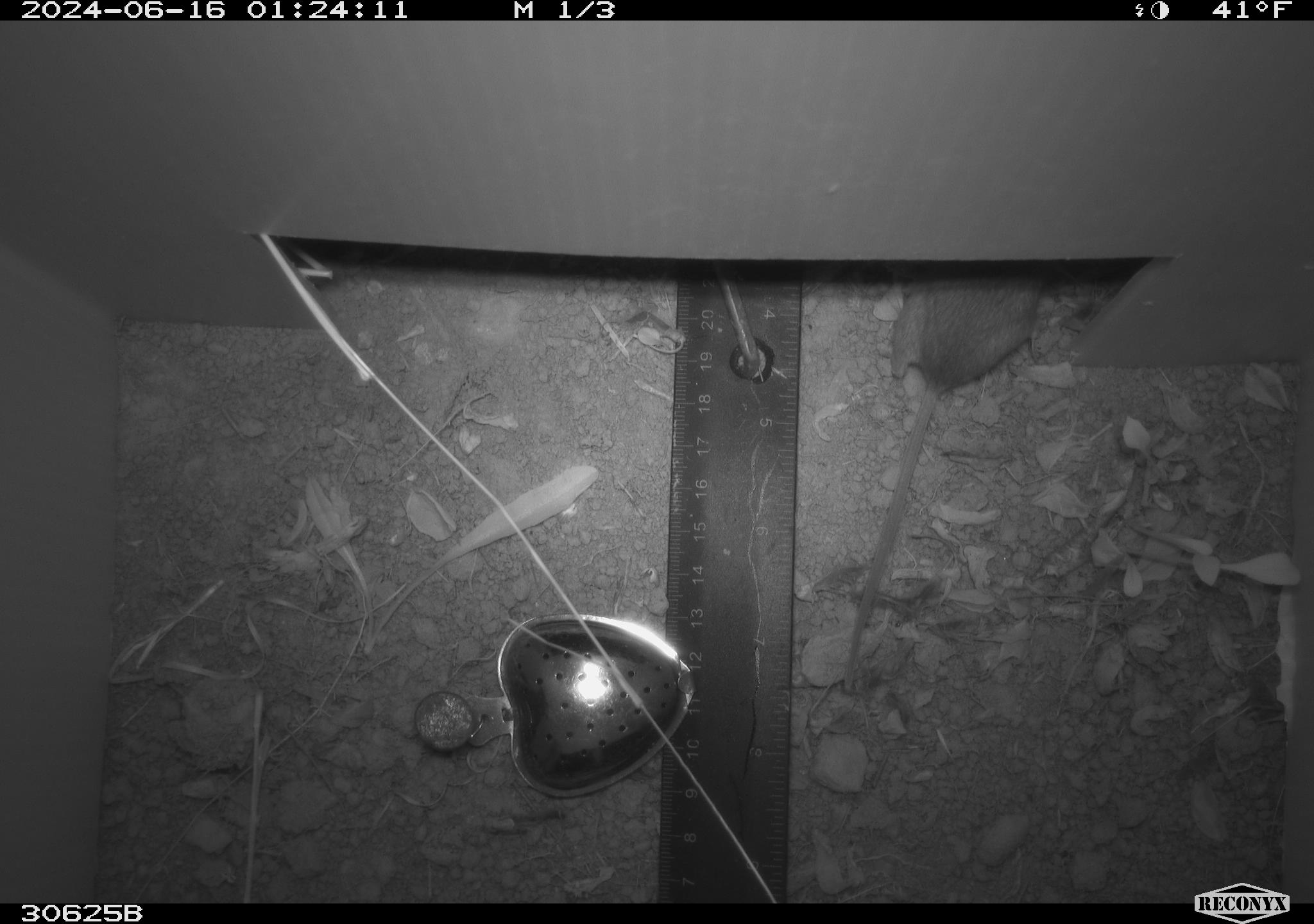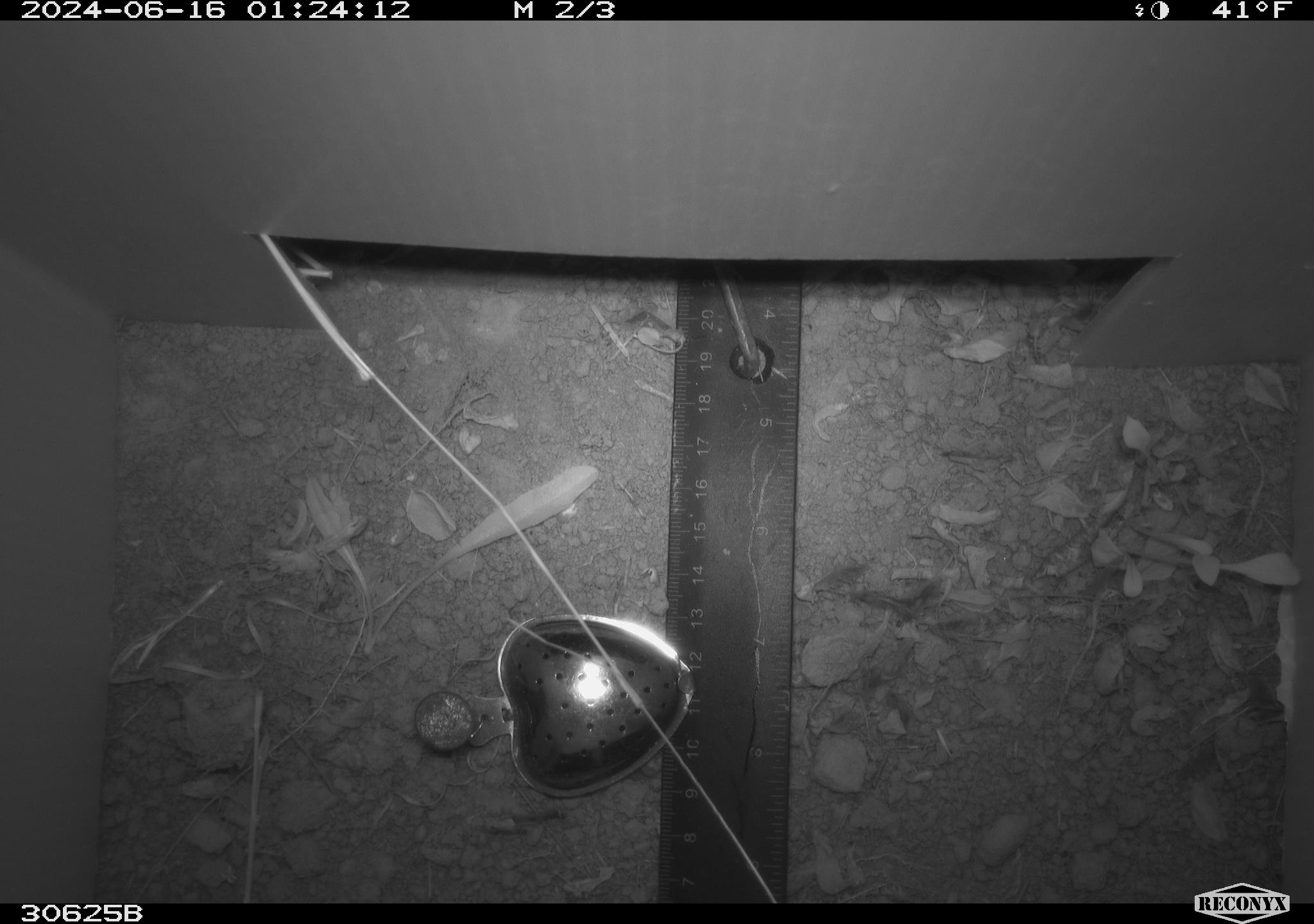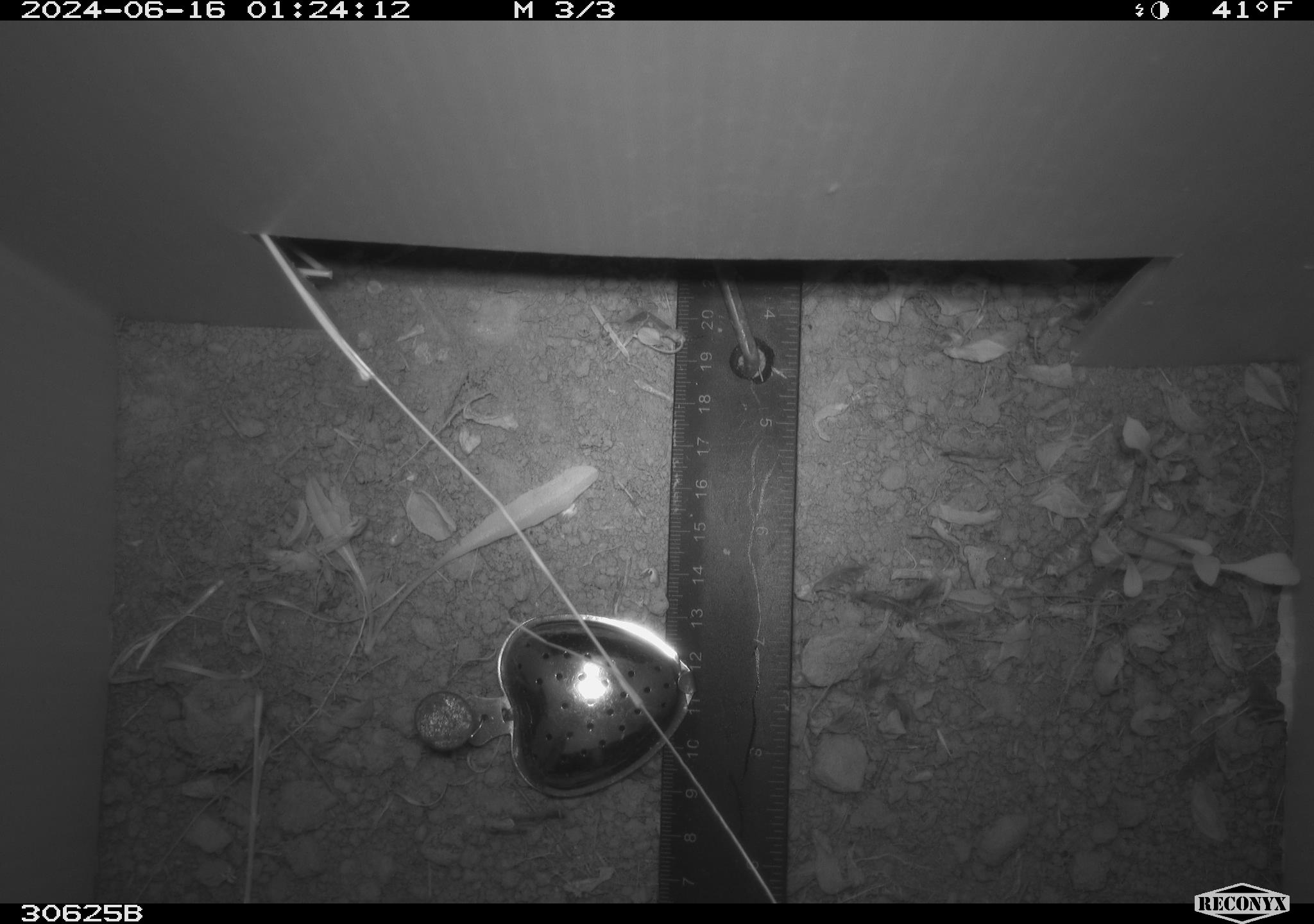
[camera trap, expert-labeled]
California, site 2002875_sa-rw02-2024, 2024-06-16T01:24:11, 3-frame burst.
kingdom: Animalia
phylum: Chordata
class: Mammalia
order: Rodentia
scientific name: Rodentia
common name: rodent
Rodent (Rodentia).